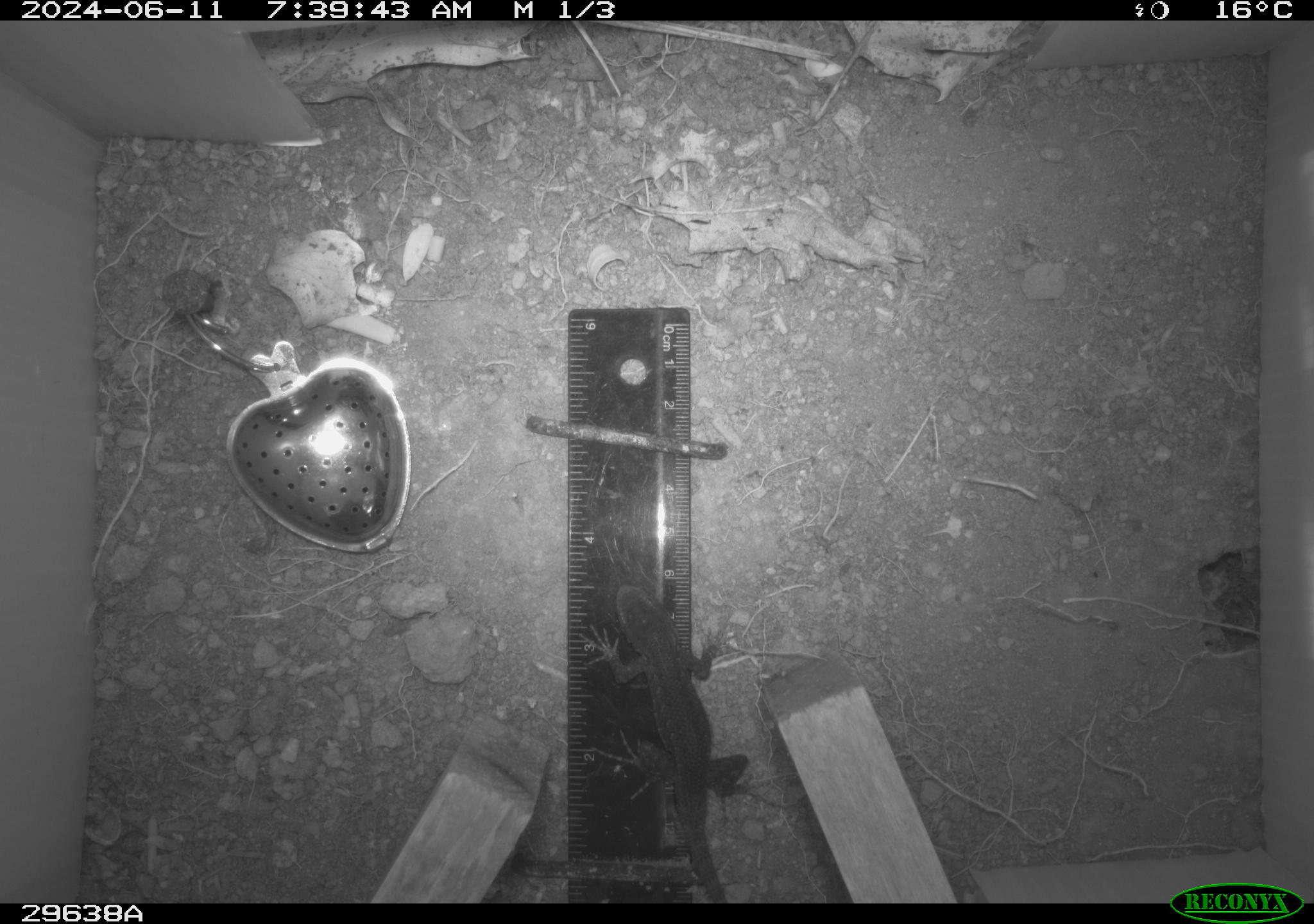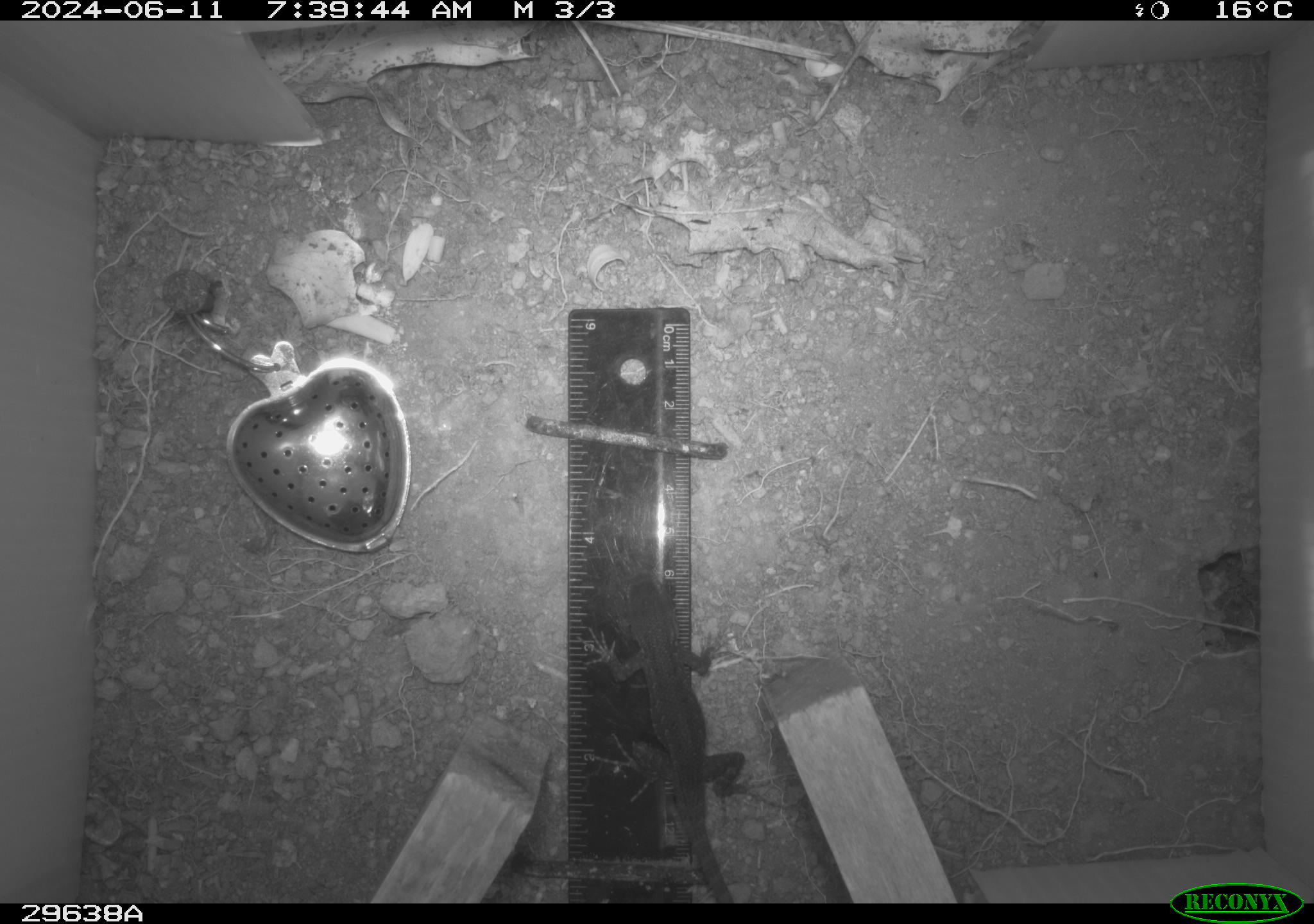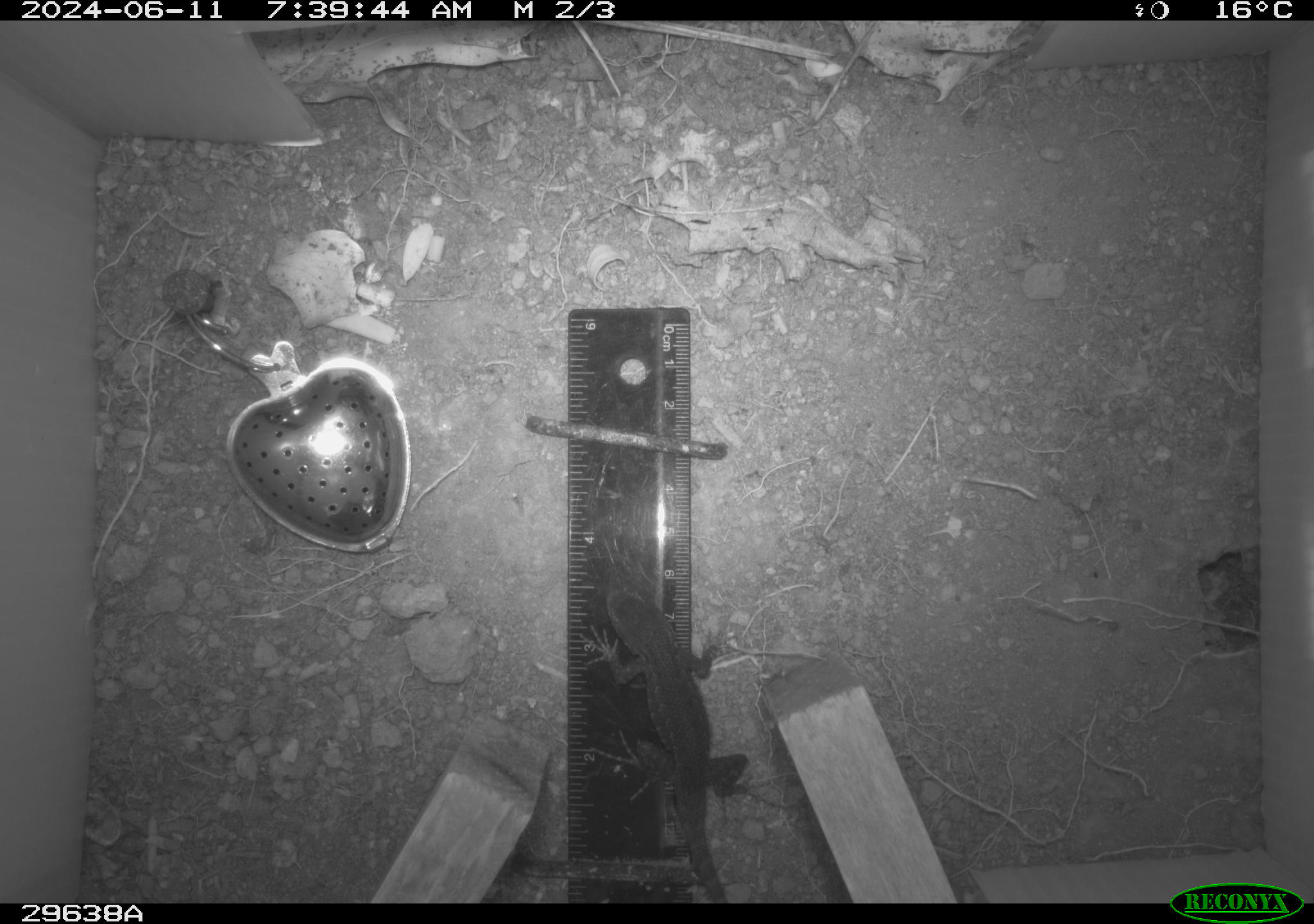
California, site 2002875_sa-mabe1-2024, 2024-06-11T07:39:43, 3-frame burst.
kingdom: Animalia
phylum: Chordata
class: Reptilia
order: Squamata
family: Phrynosomatidae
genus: Sceloporus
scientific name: Sceloporus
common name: spiny lizards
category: sceloporus species